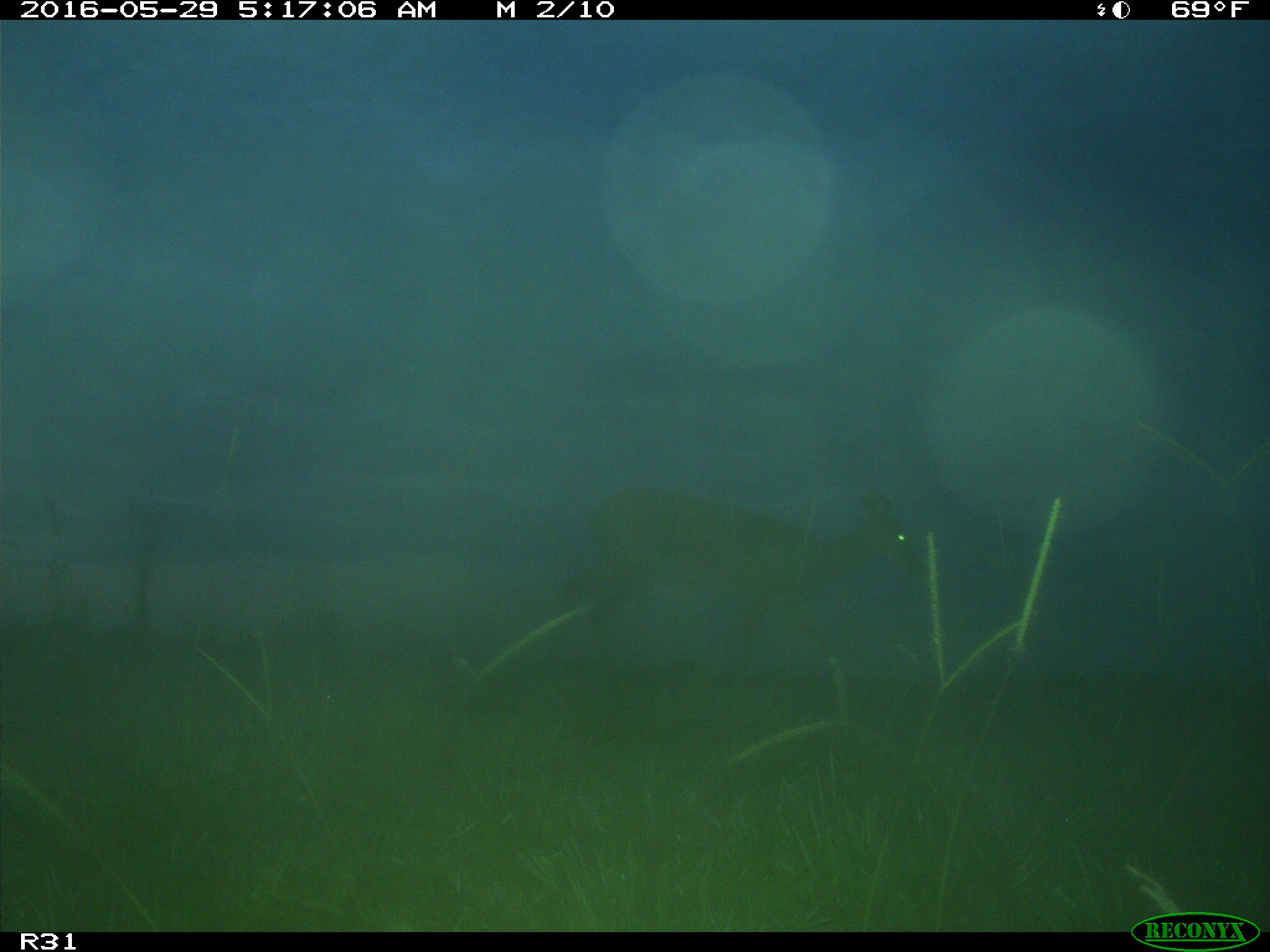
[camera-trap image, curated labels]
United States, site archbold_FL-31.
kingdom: Animalia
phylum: Chordata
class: Mammalia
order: Artiodactyla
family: Cervidae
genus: Odocoileus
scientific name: Odocoileus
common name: deer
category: unidentified deer